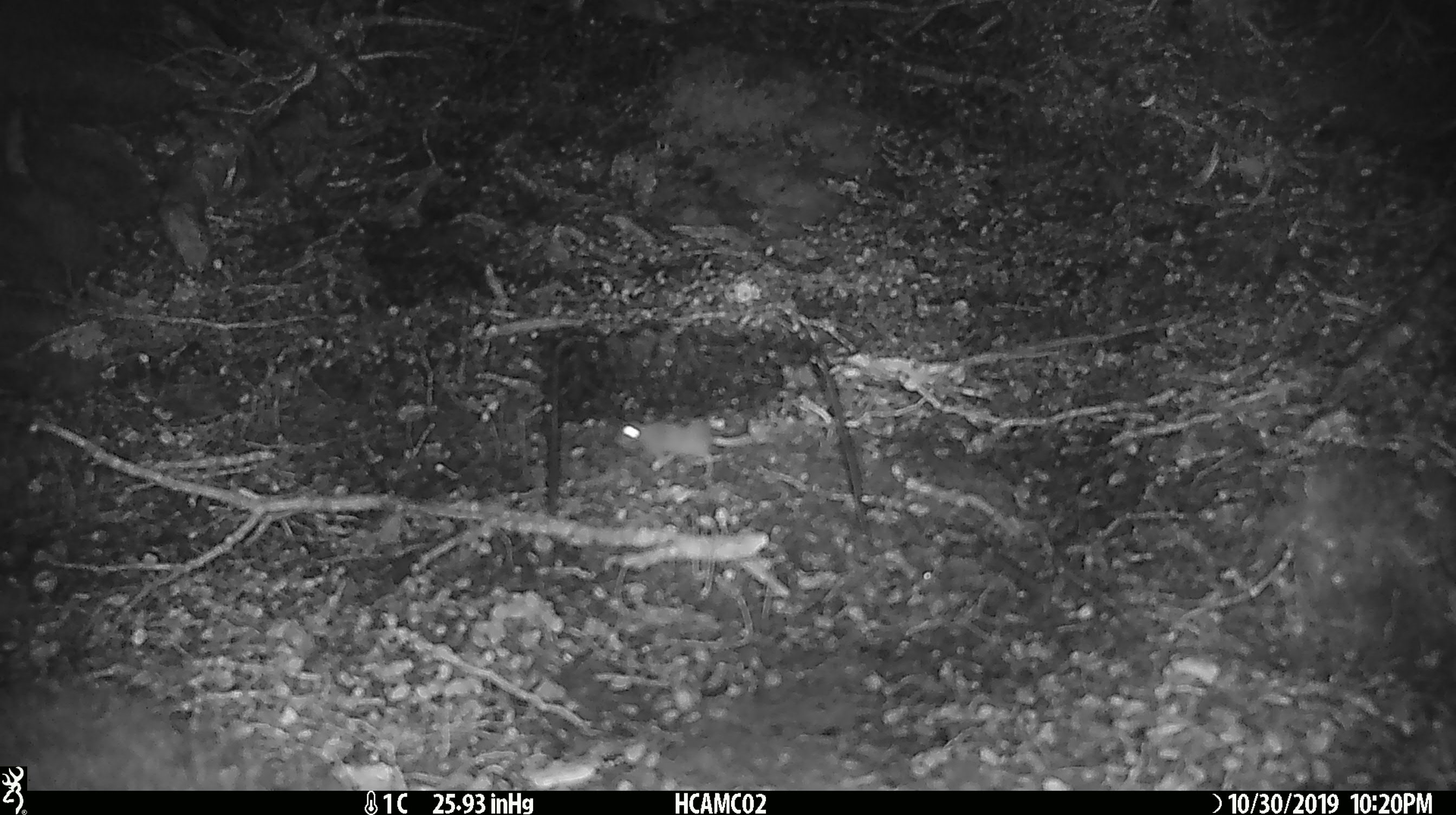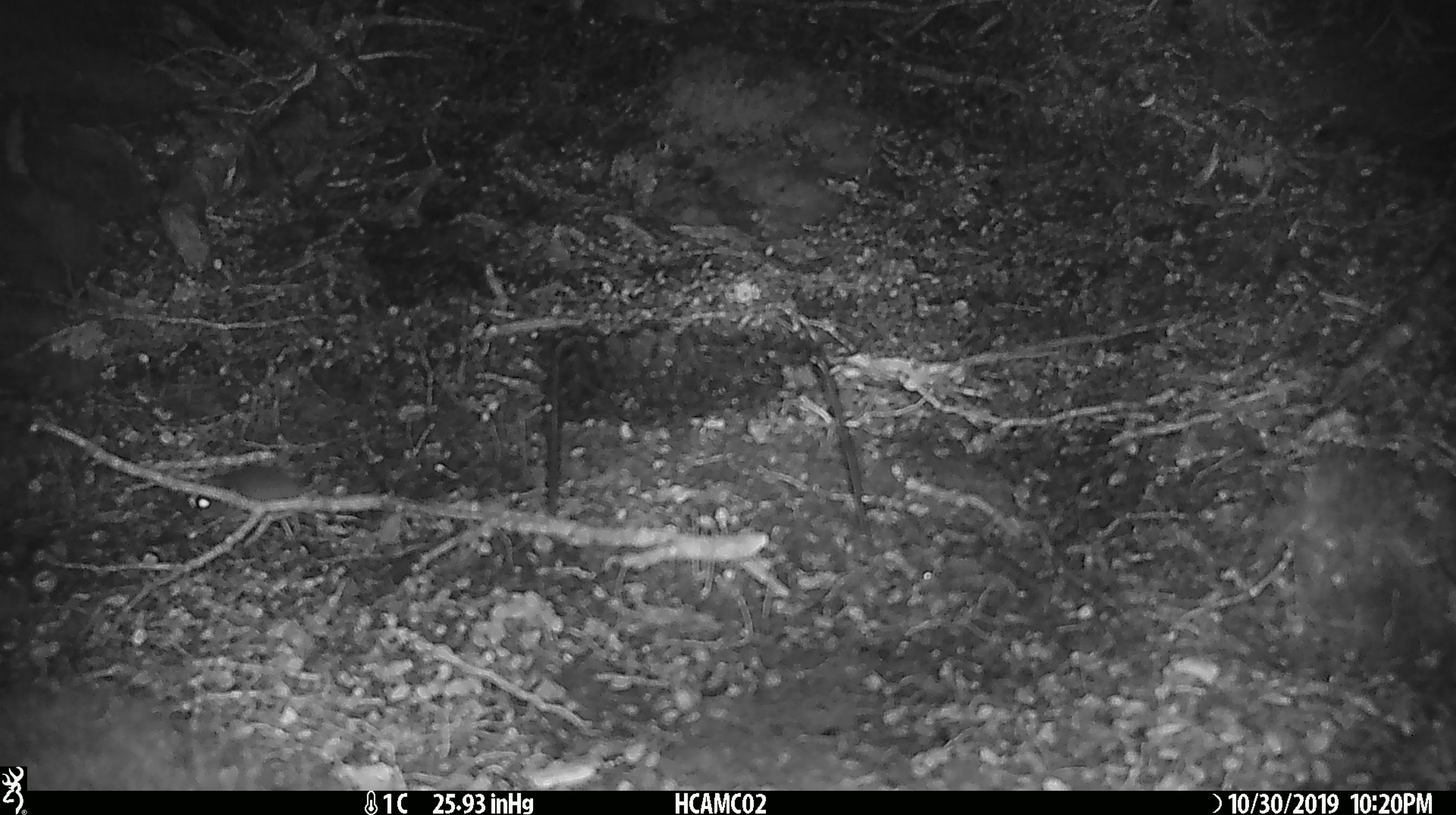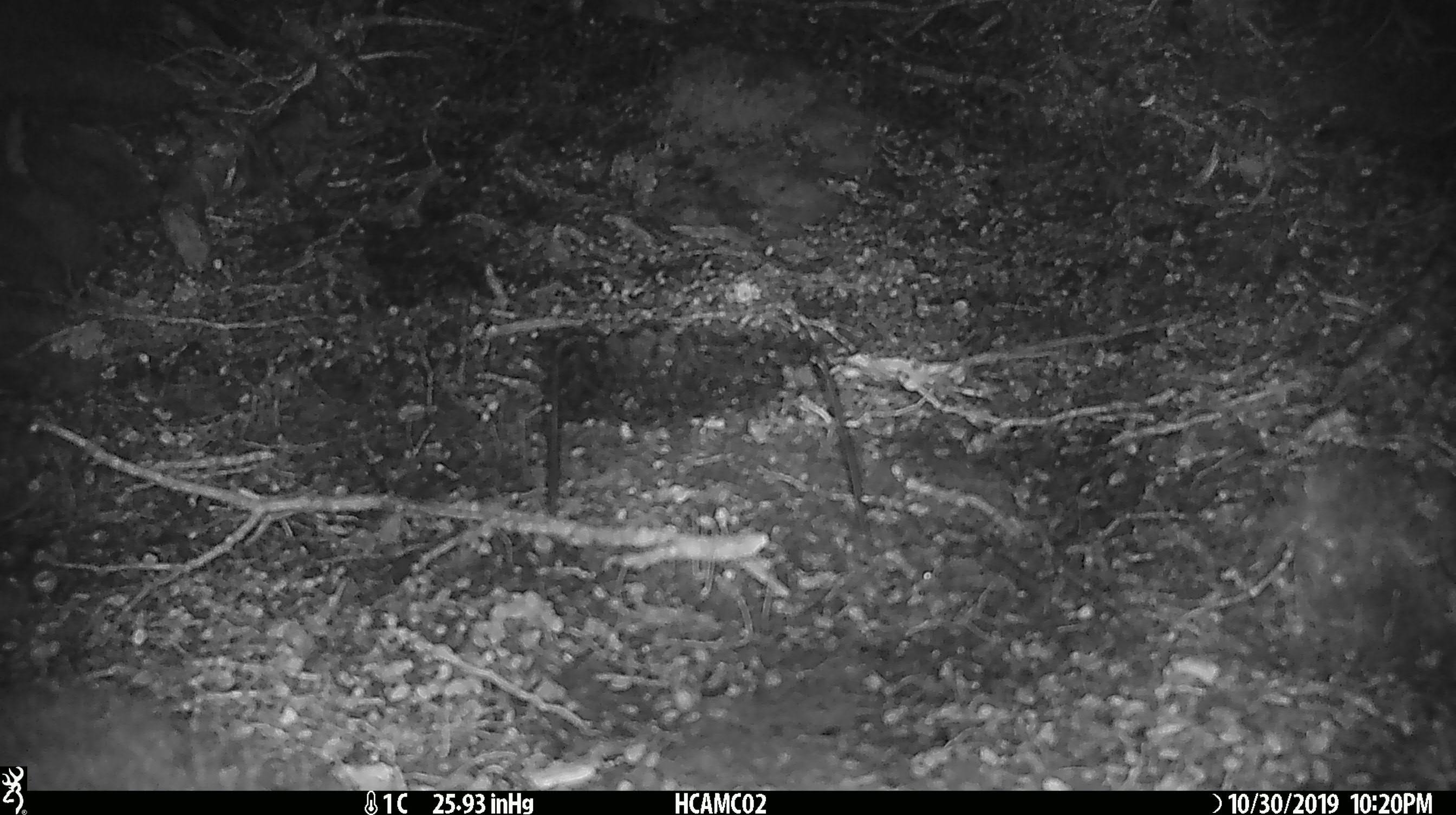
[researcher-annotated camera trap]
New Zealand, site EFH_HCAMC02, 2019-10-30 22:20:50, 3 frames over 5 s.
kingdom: Animalia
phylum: Chordata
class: Mammalia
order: Rodentia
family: Muridae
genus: Mus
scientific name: Mus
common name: mouse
Mouse (Mus).